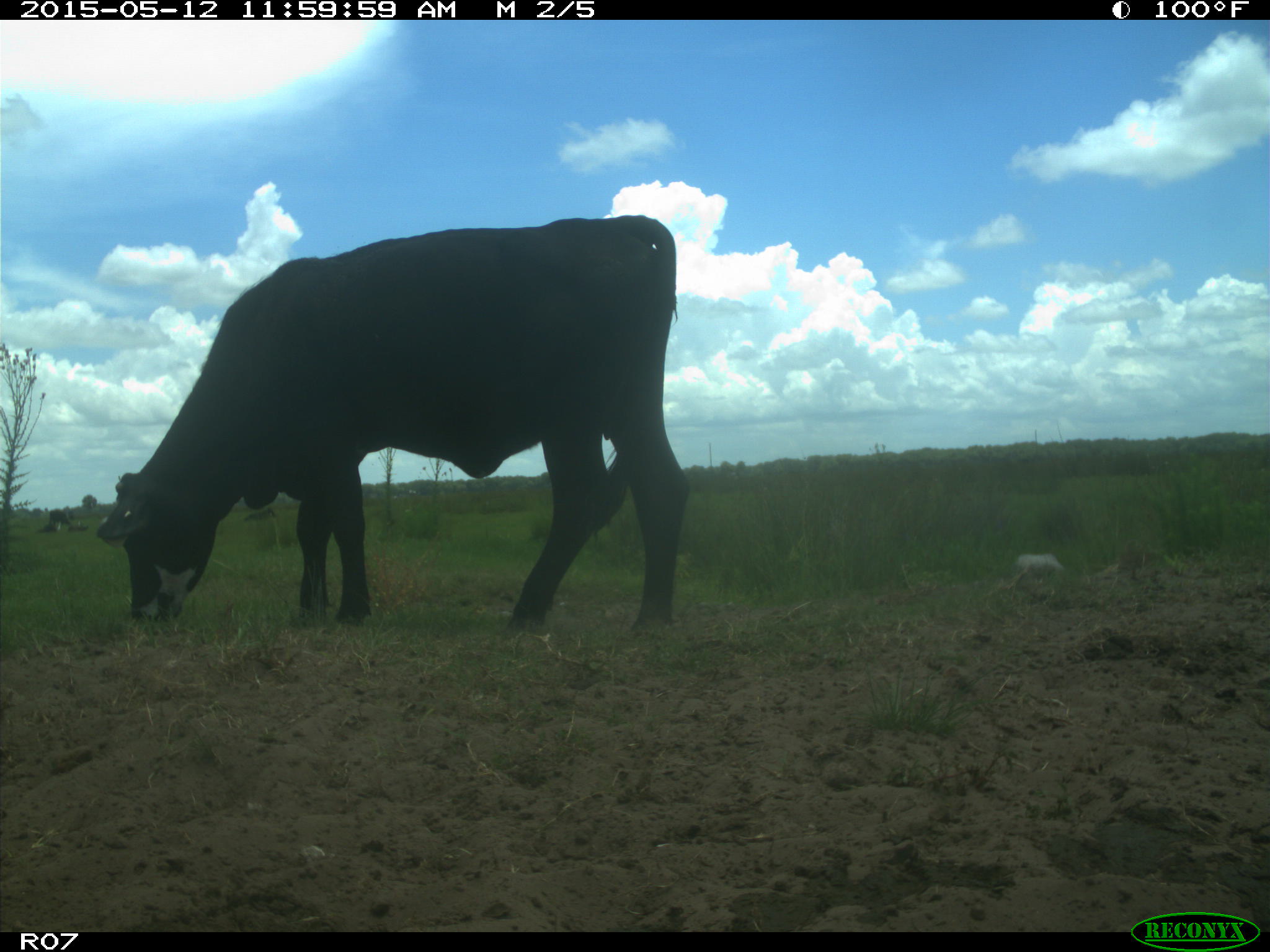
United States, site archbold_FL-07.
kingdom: Animalia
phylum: Chordata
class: Mammalia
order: Artiodactyla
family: Bovidae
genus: Bos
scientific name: Bos taurus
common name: domestic cow